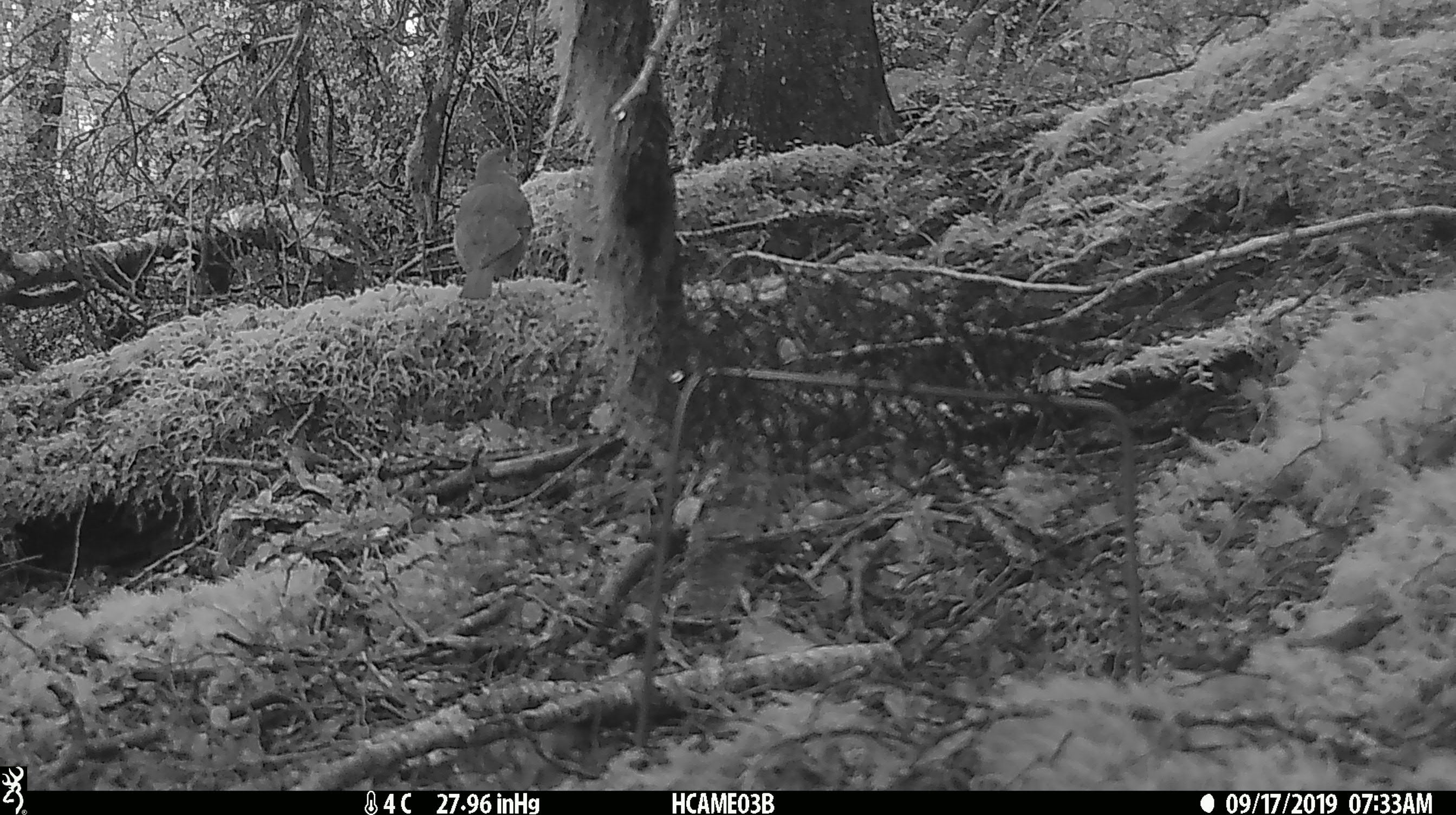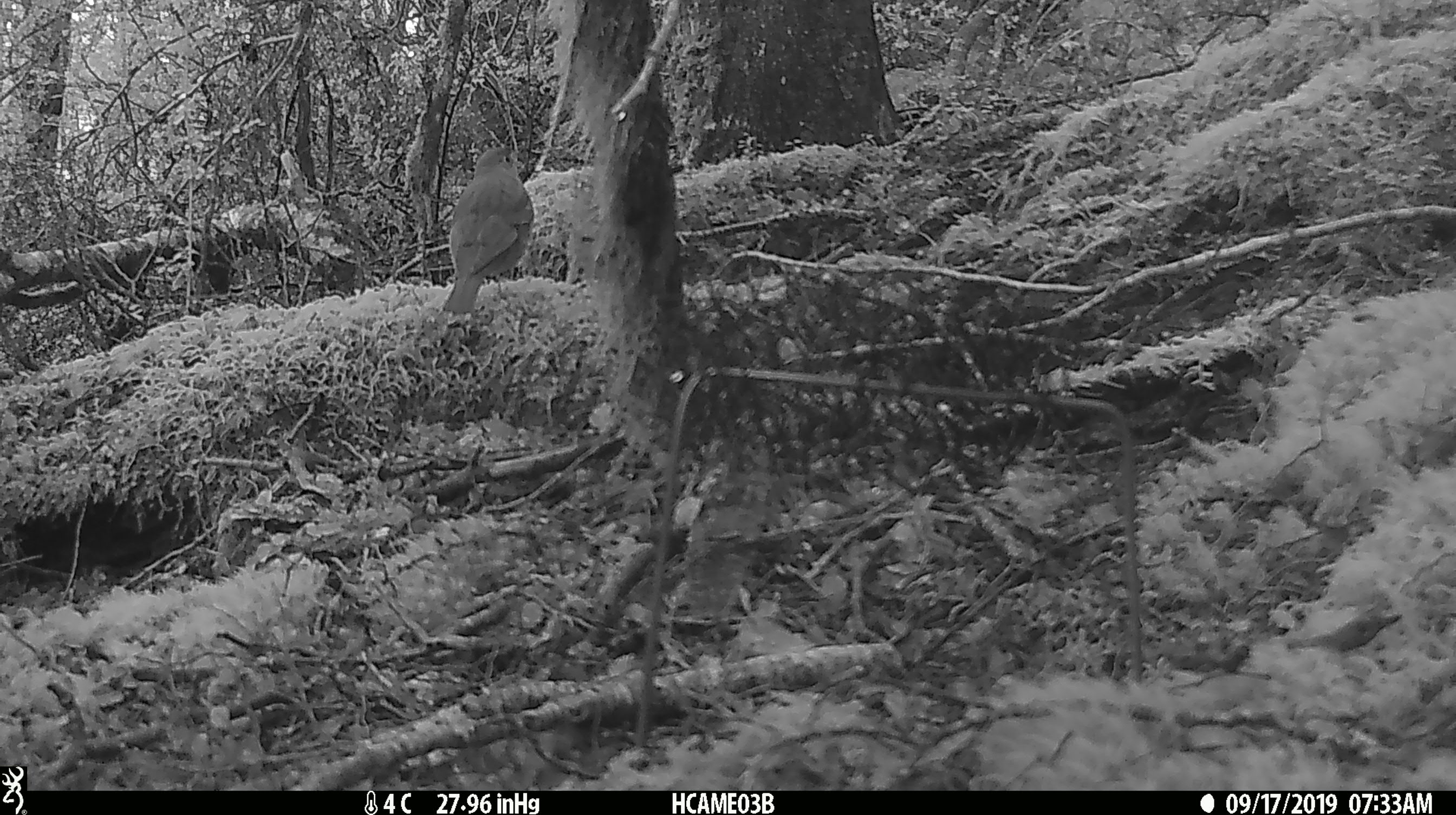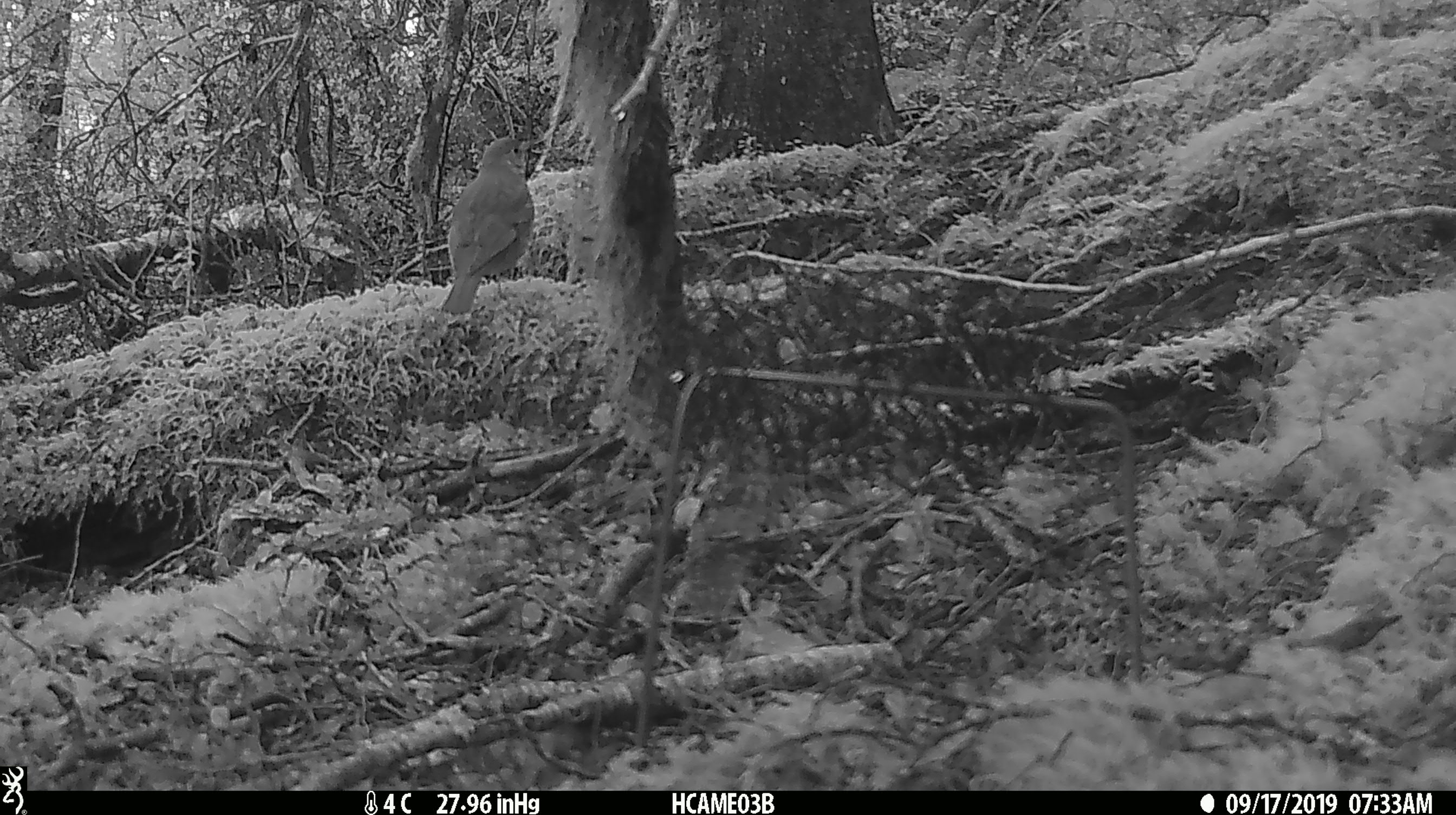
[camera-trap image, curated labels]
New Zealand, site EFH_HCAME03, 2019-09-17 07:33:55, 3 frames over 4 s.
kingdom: Animalia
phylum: Chordata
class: Aves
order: Passeriformes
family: Turdidae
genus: Turdus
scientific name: Turdus philomelos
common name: song thrush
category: thrush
Thrush (song thrush) (Turdus philomelos).